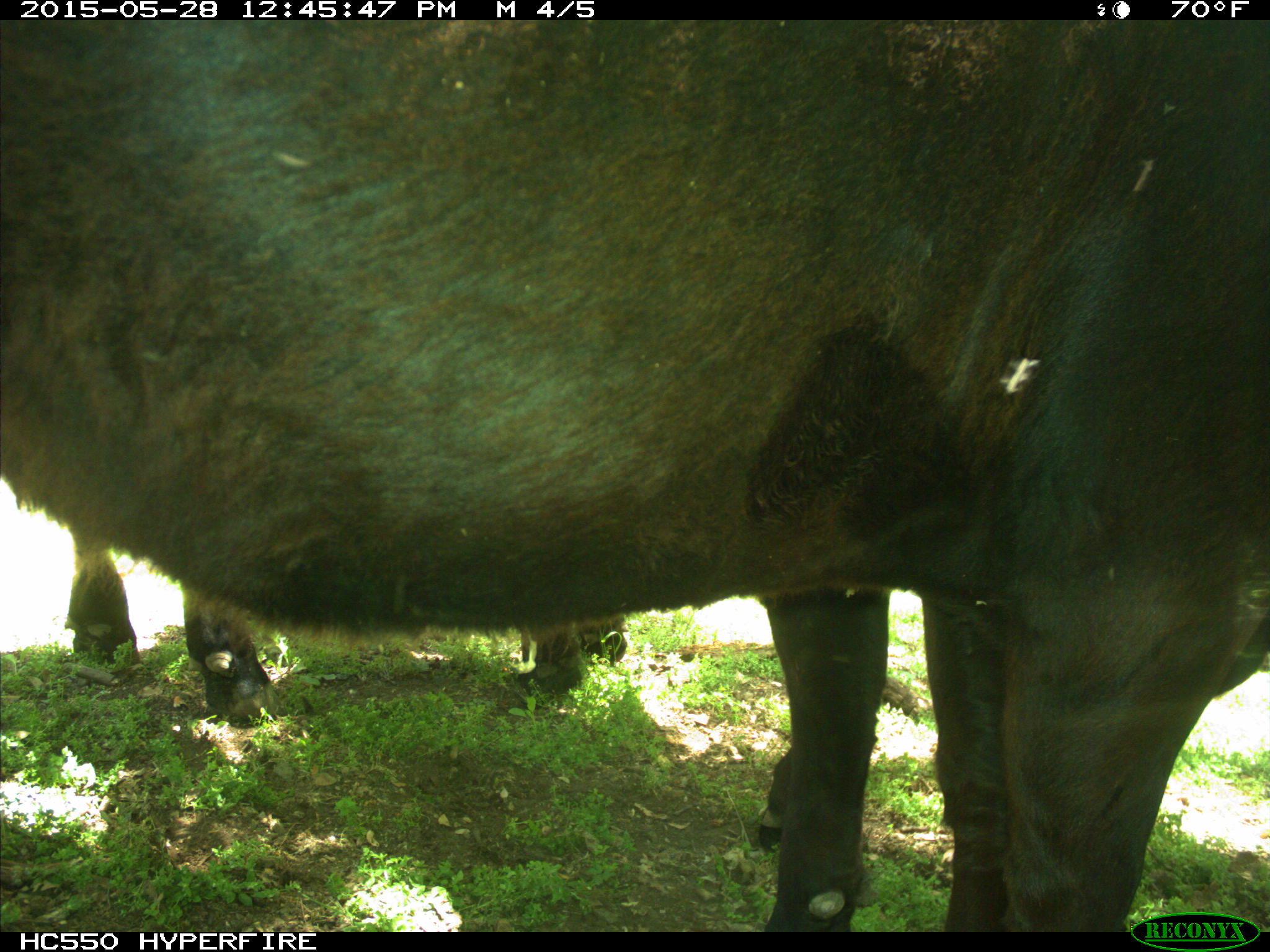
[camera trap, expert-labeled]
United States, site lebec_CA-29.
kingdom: Animalia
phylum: Chordata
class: Mammalia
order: Artiodactyla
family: Bovidae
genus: Bos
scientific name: Bos taurus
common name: domestic cow